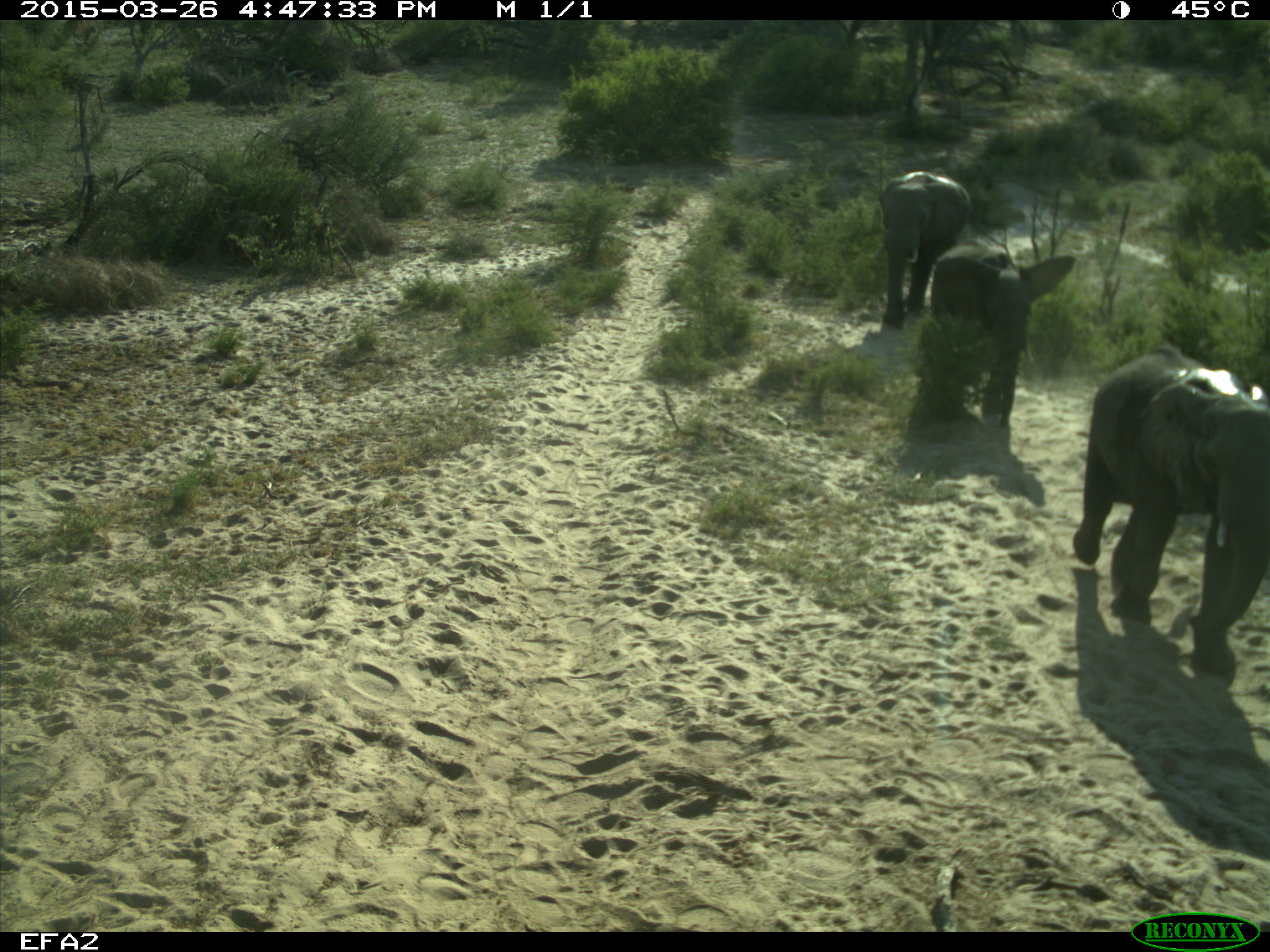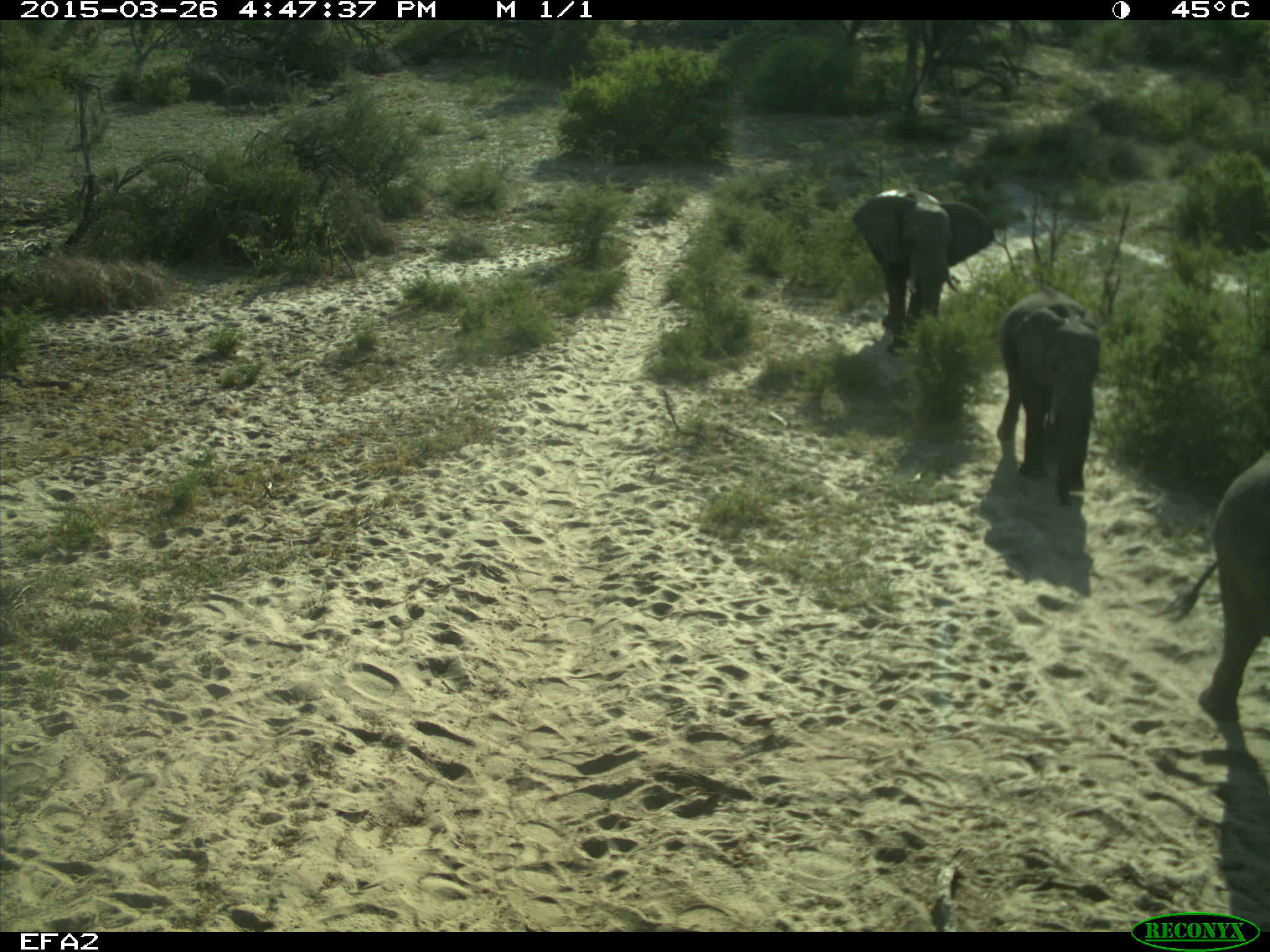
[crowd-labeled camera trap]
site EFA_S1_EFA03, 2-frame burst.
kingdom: Animalia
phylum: Chordata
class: Mammalia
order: Proboscidea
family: Elephantidae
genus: Loxodonta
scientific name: Loxodonta africana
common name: african bush elephant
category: elephant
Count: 3.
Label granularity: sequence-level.